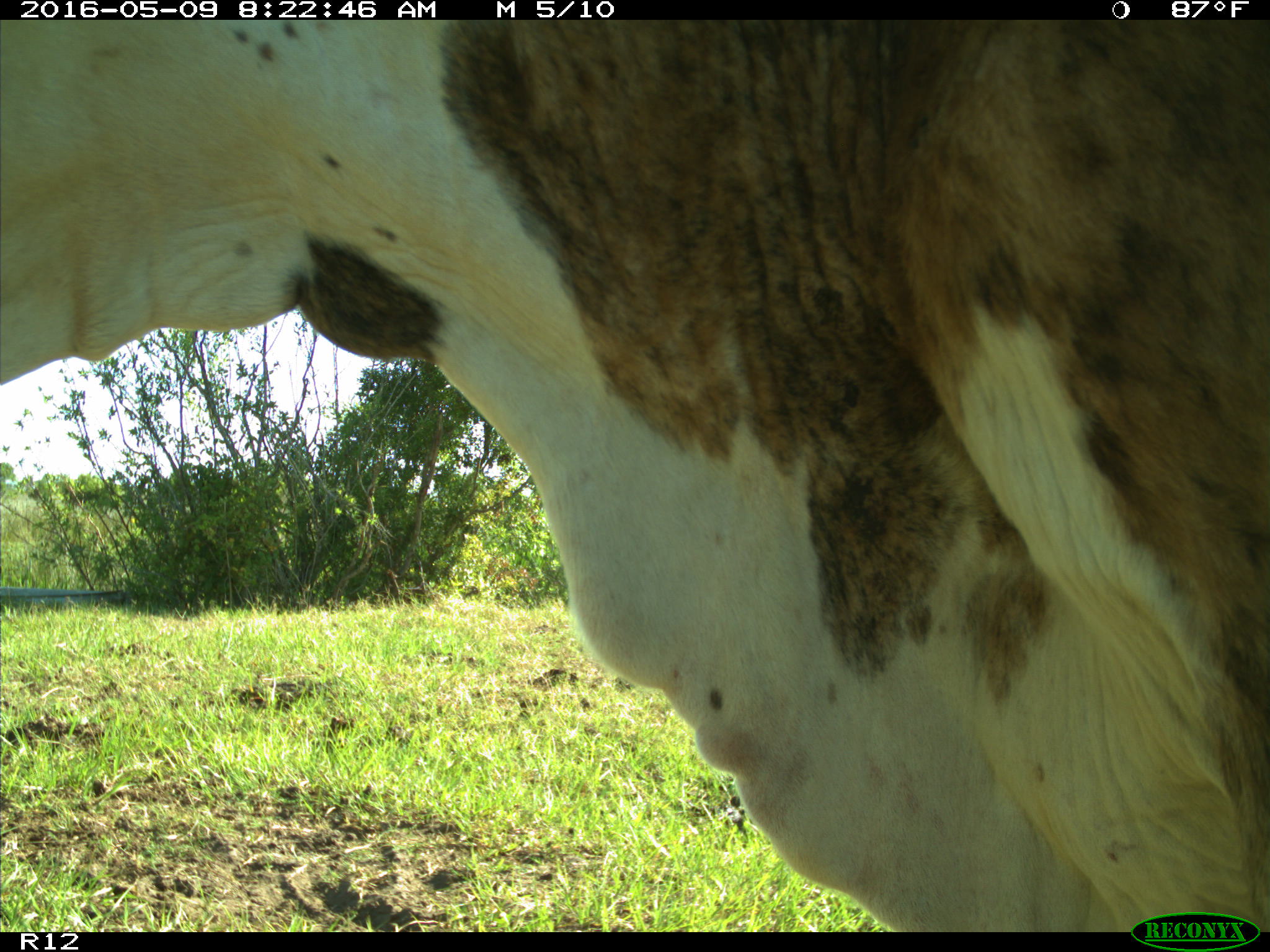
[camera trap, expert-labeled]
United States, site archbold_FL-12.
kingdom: Animalia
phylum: Chordata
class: Mammalia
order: Artiodactyla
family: Bovidae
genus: Bos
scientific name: Bos taurus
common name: domestic cow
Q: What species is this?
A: Bos taurus (domestic cow).